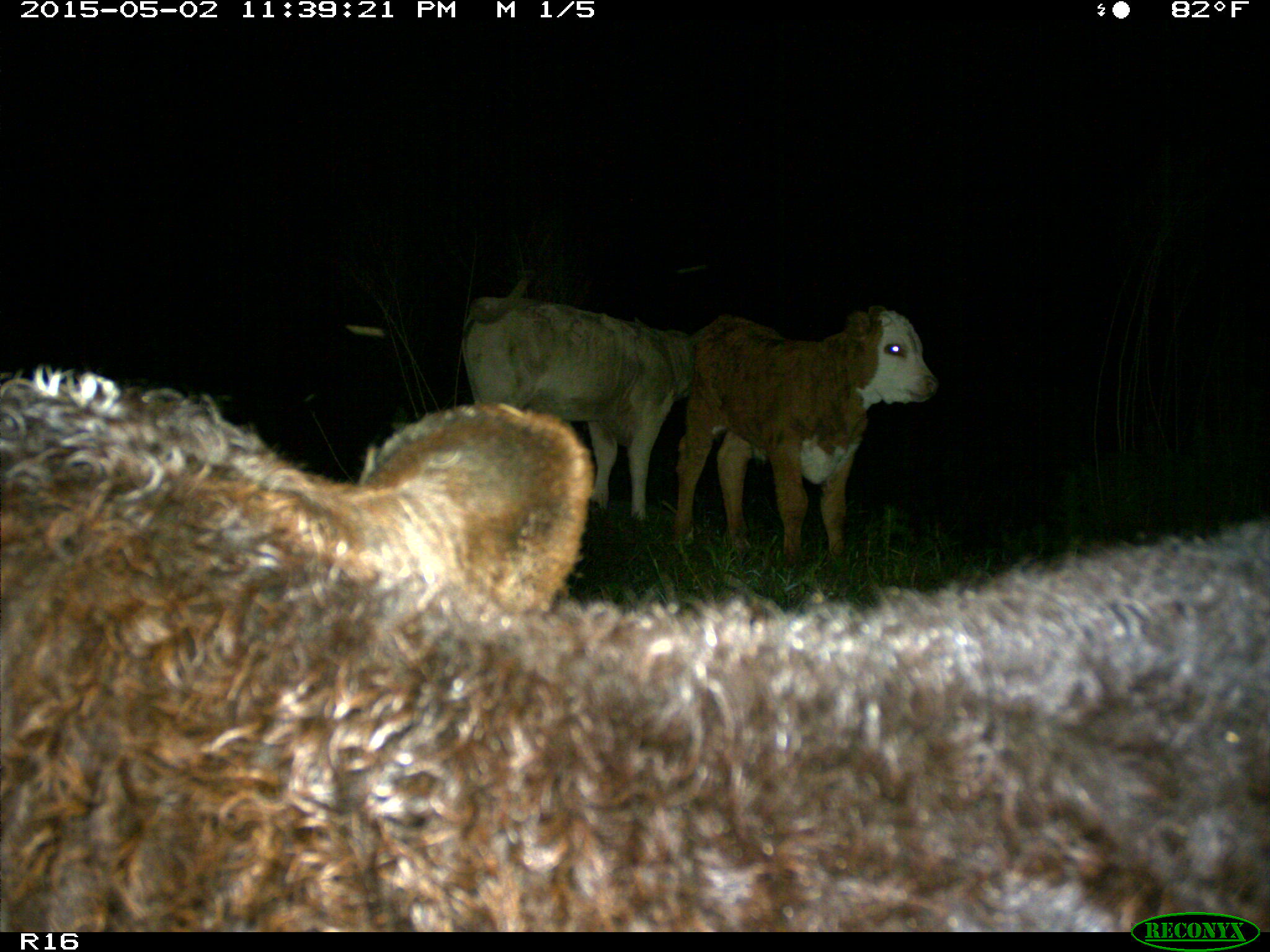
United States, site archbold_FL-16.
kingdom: Animalia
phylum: Chordata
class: Mammalia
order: Artiodactyla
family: Bovidae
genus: Bos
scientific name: Bos taurus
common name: domestic cow